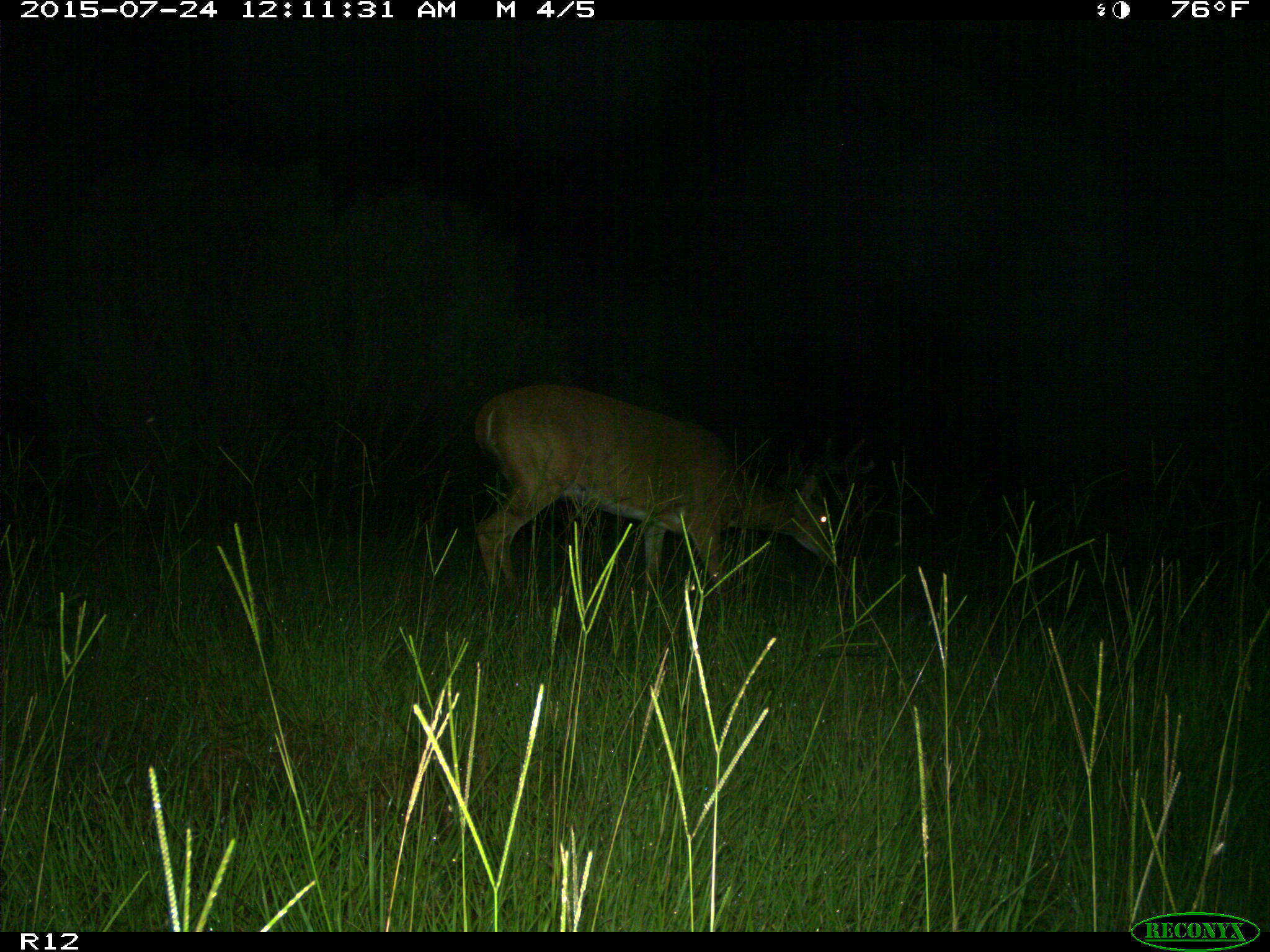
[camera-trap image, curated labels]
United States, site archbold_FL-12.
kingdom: Animalia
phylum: Chordata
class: Mammalia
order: Artiodactyla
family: Cervidae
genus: Odocoileus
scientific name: Odocoileus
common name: deer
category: unidentified deer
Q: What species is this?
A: Unidentified deer (deer) (Odocoileus).